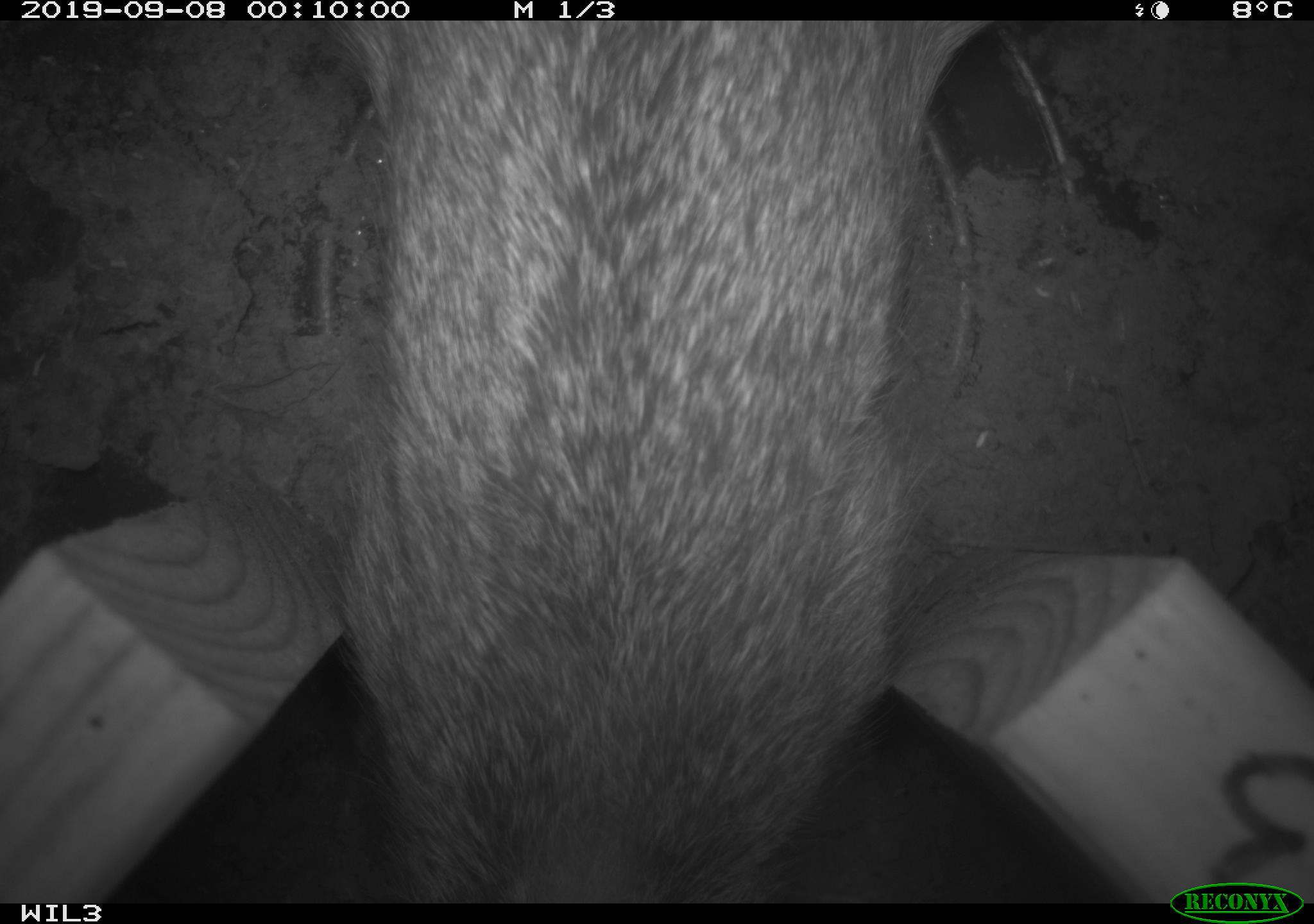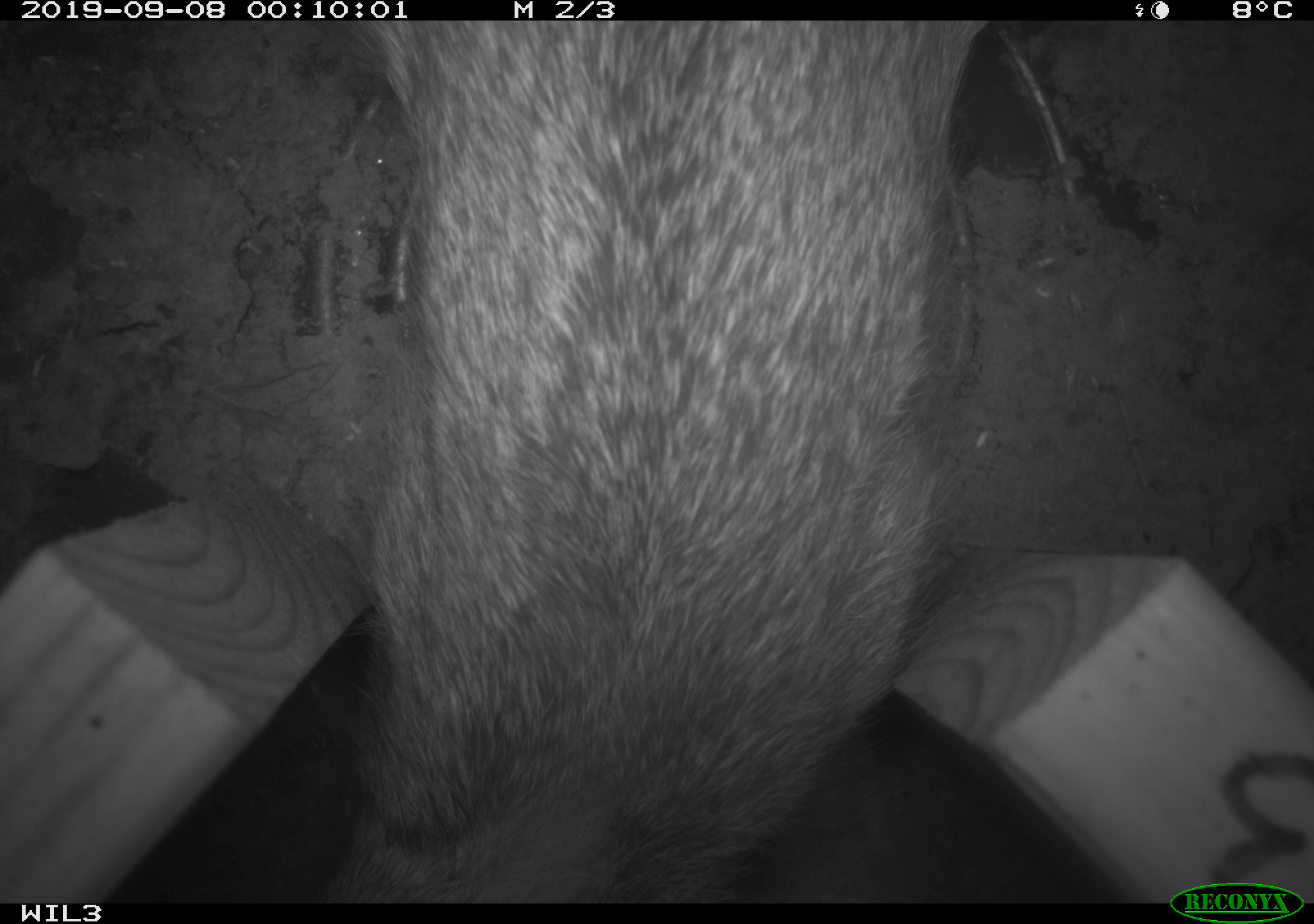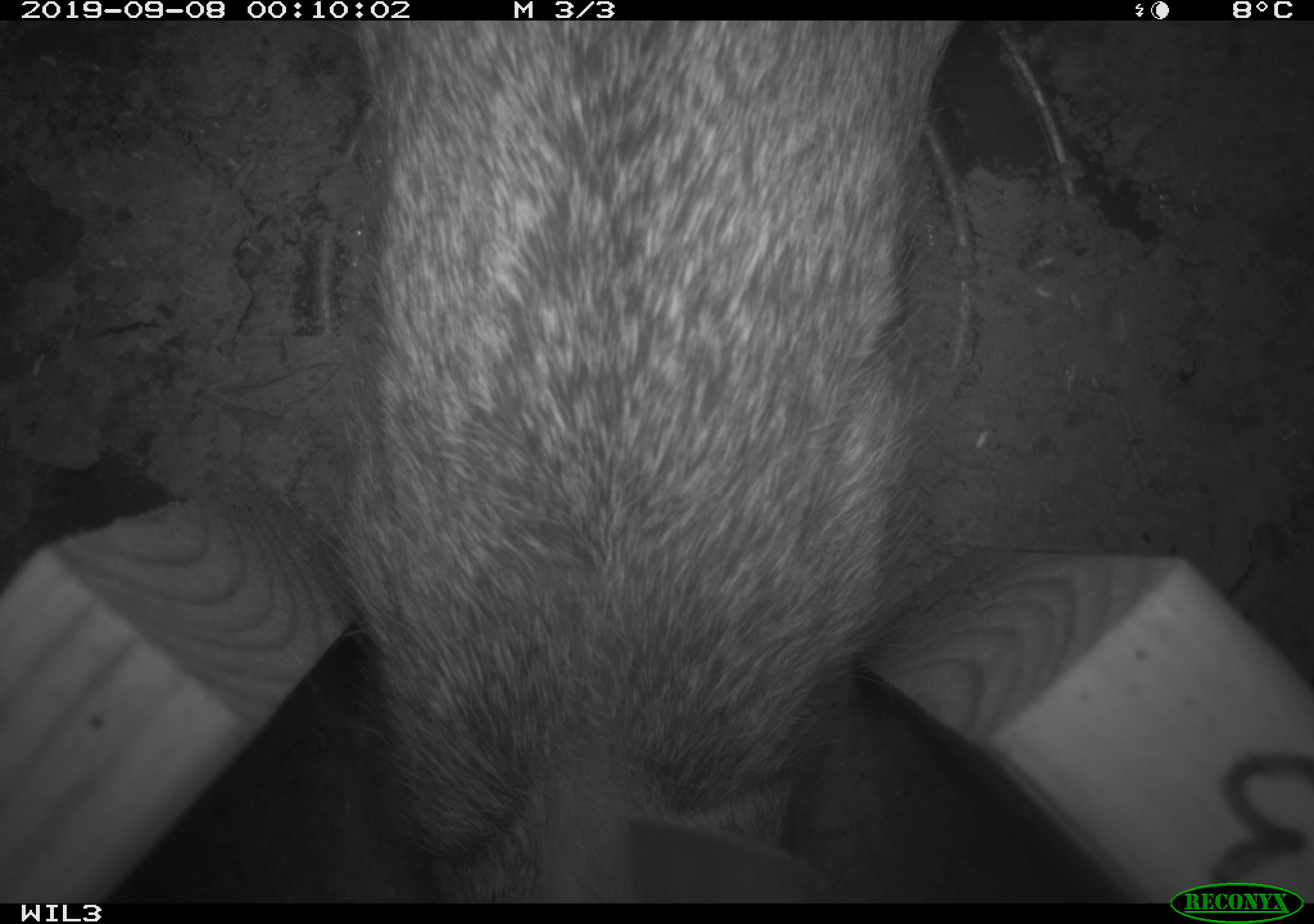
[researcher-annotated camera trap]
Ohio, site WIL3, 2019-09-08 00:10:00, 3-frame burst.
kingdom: Animalia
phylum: Chordata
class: Mammalia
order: Lagomorpha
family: Leporidae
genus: Sylvilagus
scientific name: Sylvilagus floridanus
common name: eastern cottontail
Eastern cottontail (Sylvilagus floridanus).